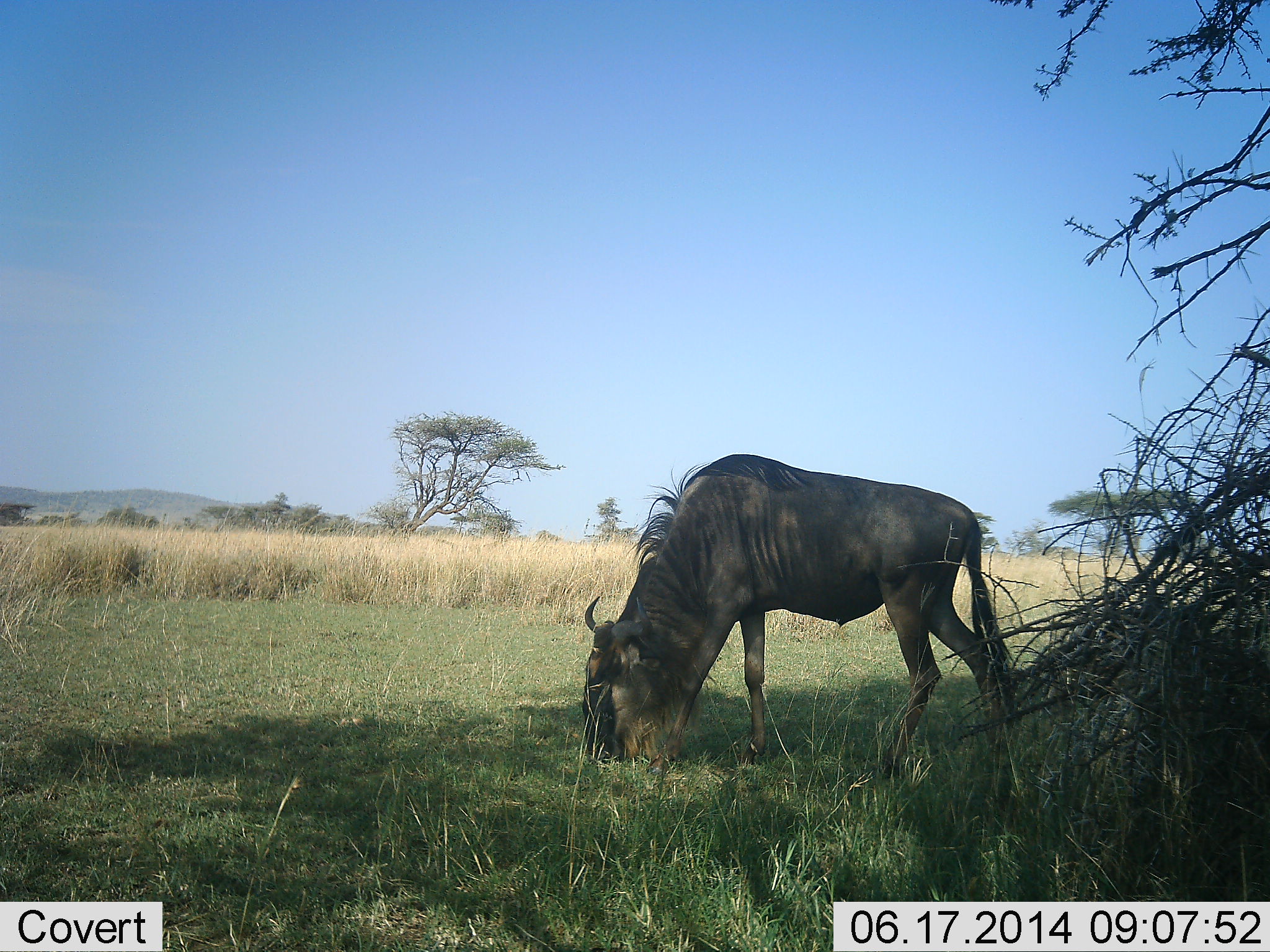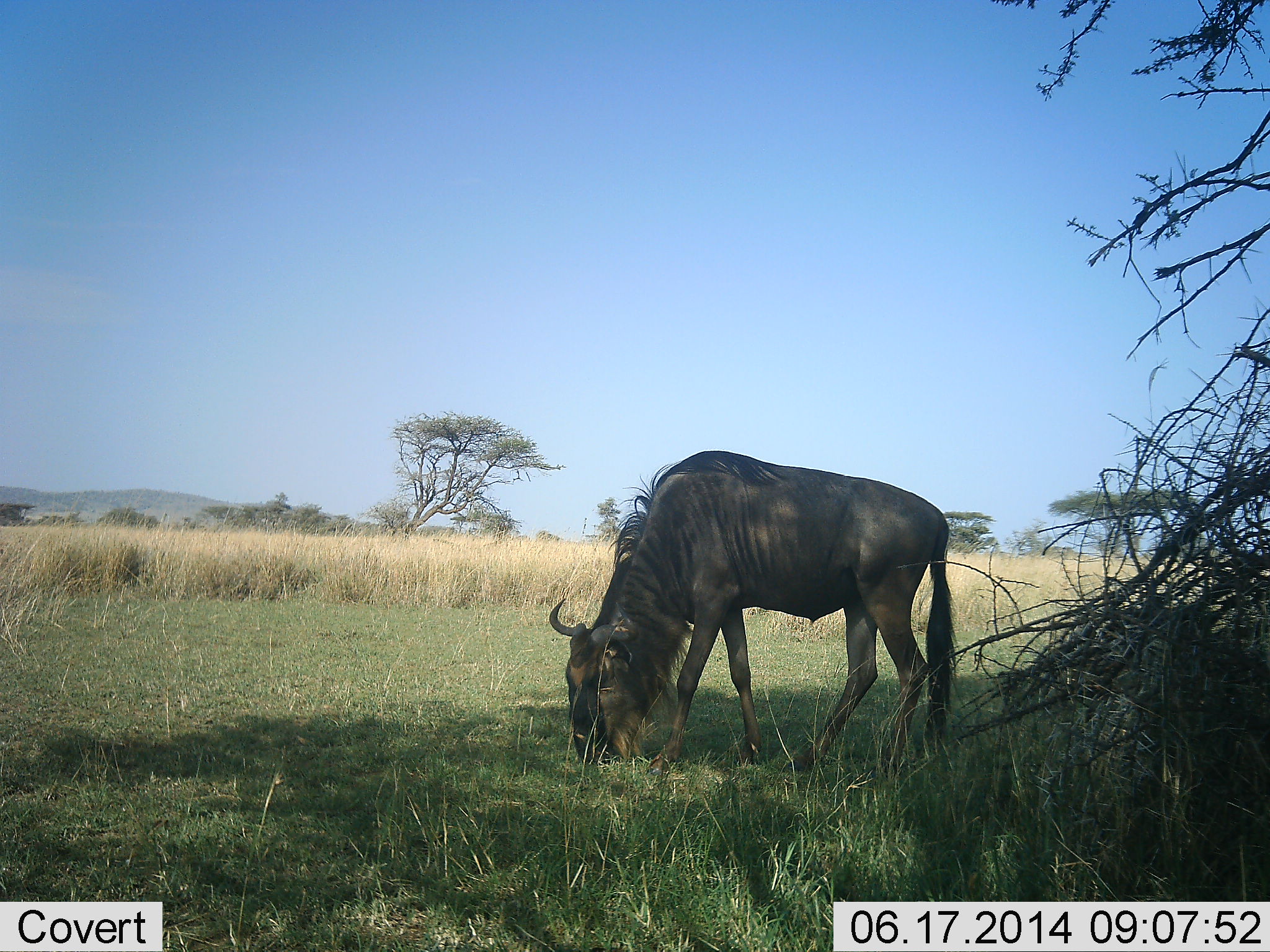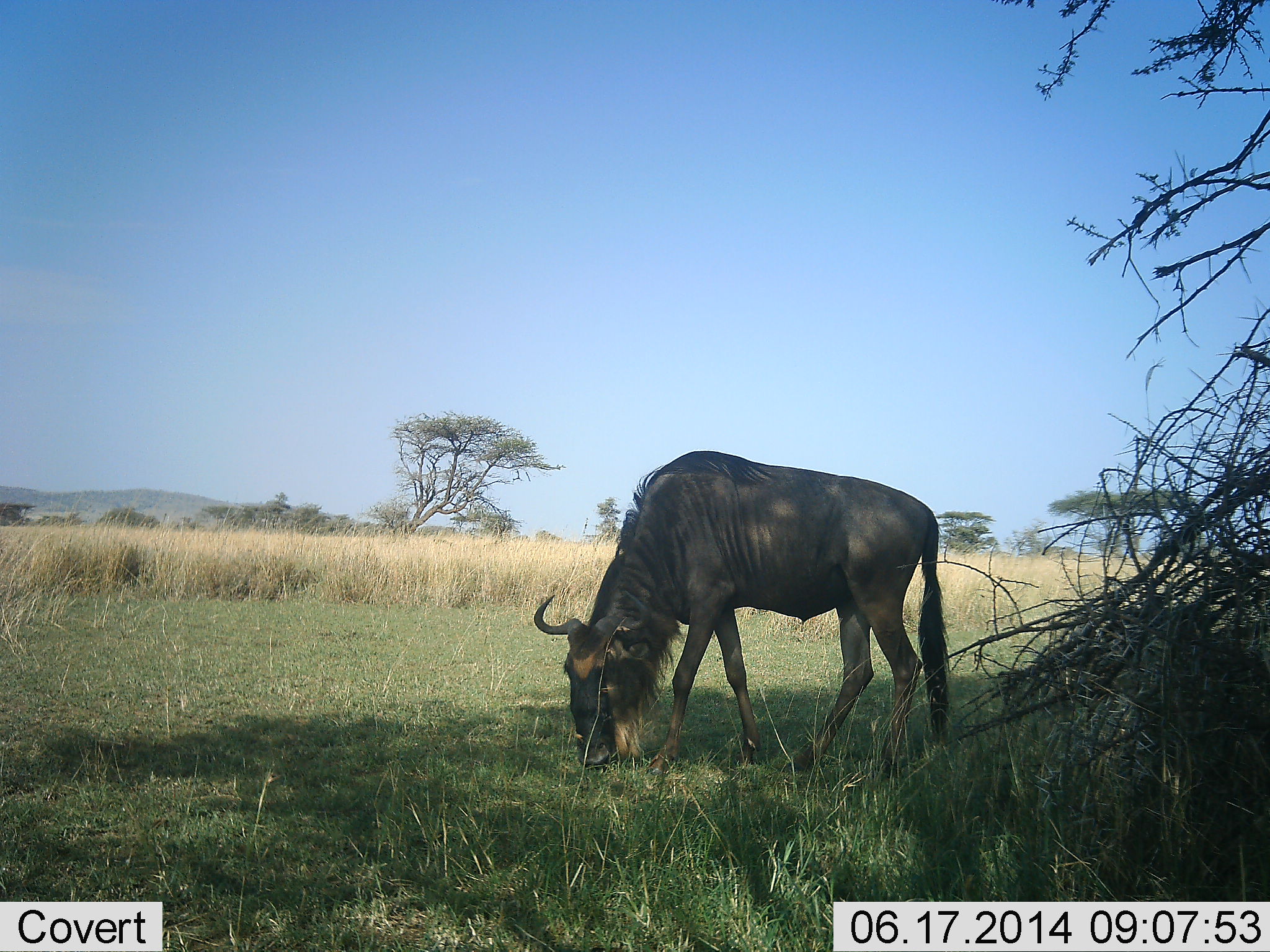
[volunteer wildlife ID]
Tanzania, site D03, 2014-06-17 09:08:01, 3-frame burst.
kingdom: Animalia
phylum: Chordata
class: Mammalia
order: Artiodactyla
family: Bovidae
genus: Connochaetes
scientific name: Connochaetes taurinus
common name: blue wildebeest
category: wildebeest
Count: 1.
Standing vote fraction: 10%.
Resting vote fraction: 0%.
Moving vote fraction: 0%.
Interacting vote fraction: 0%.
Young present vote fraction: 0%.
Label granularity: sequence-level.